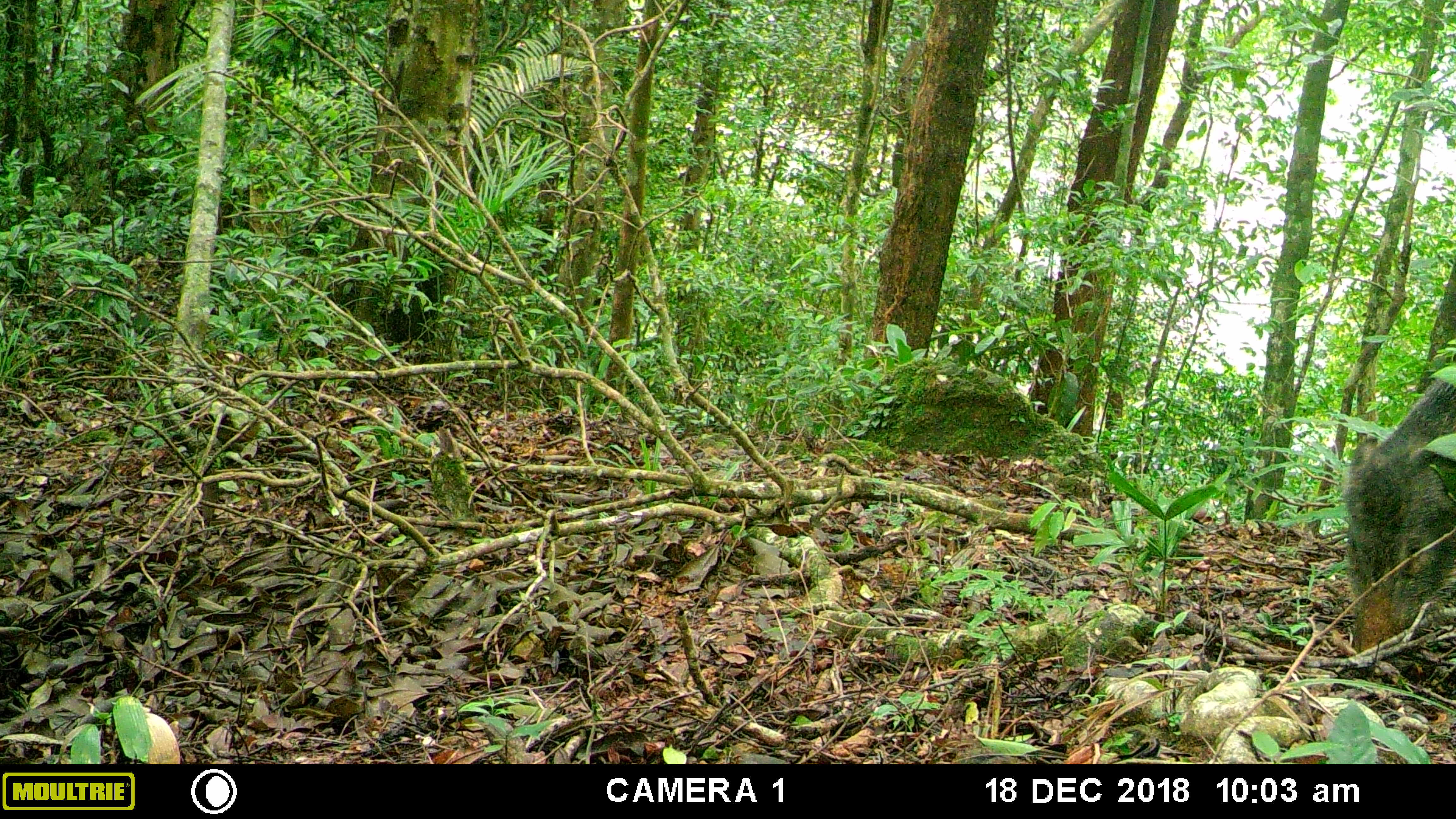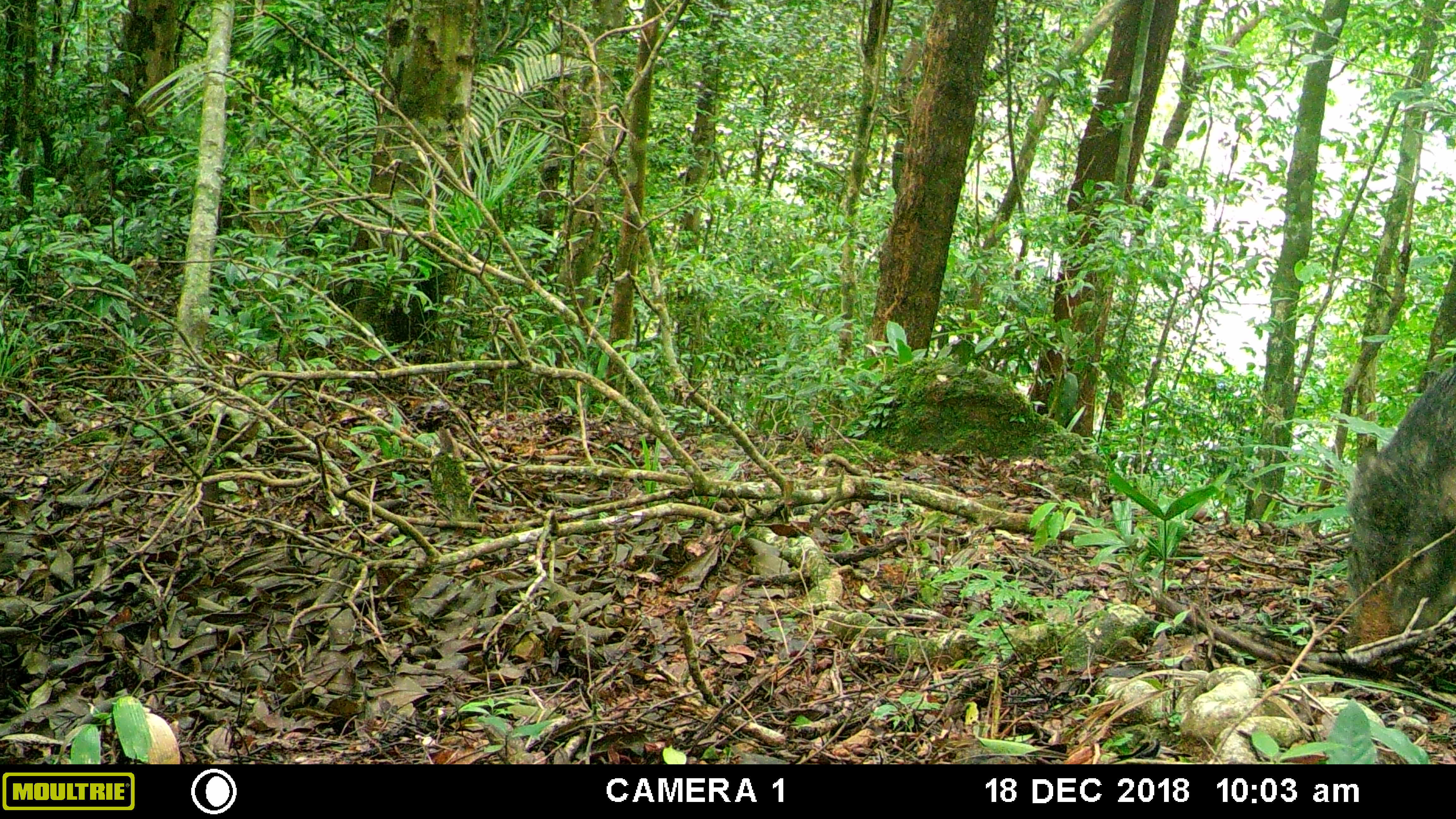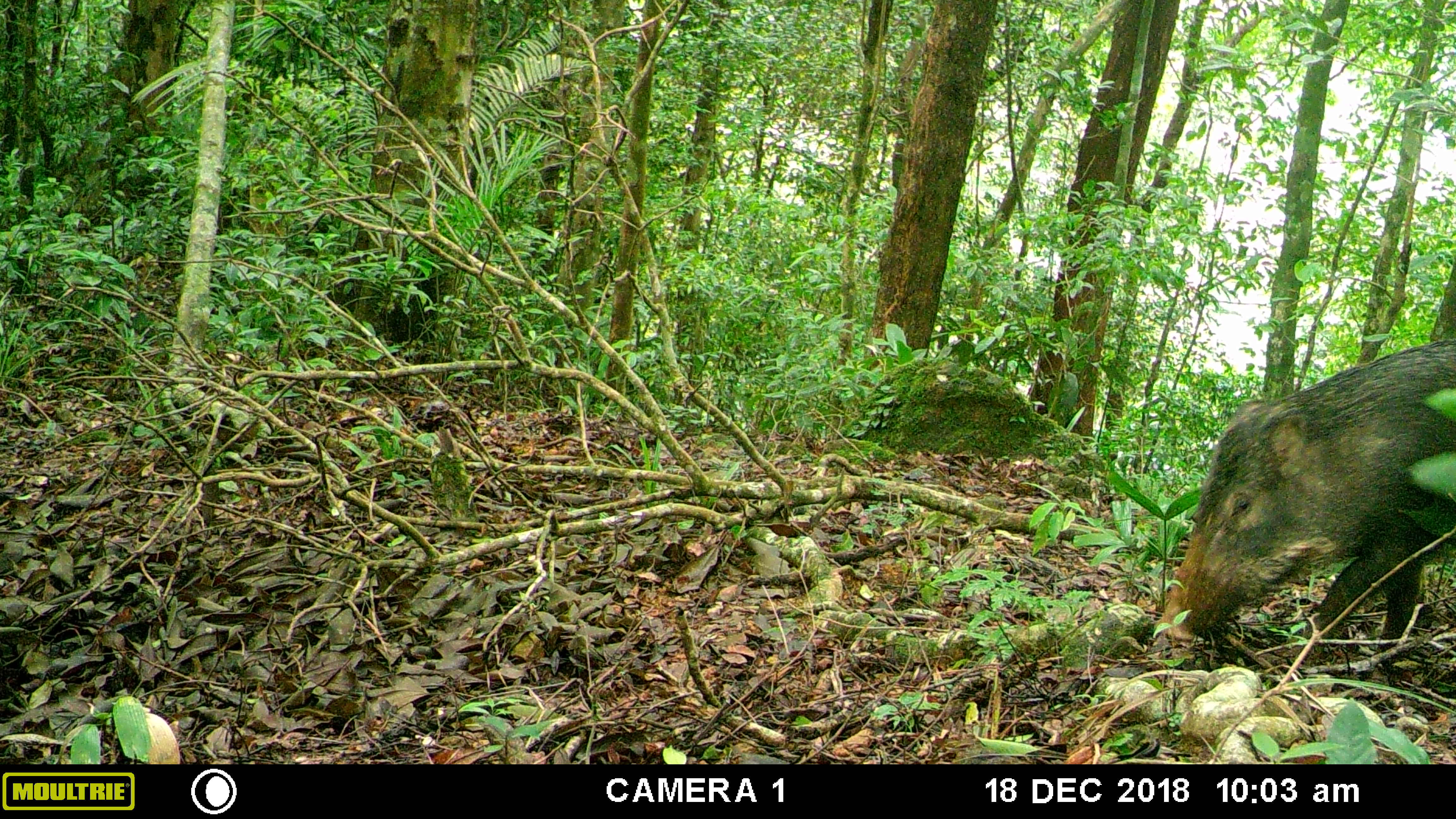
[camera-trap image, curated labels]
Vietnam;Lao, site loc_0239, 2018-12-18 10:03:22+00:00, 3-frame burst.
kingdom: Animalia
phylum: Chordata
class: Mammalia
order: Artiodactyla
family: Suidae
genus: Sus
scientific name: Sus scrofa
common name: eurasian wild pig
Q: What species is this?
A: Eurasian wild pig (Sus scrofa).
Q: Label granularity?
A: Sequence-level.